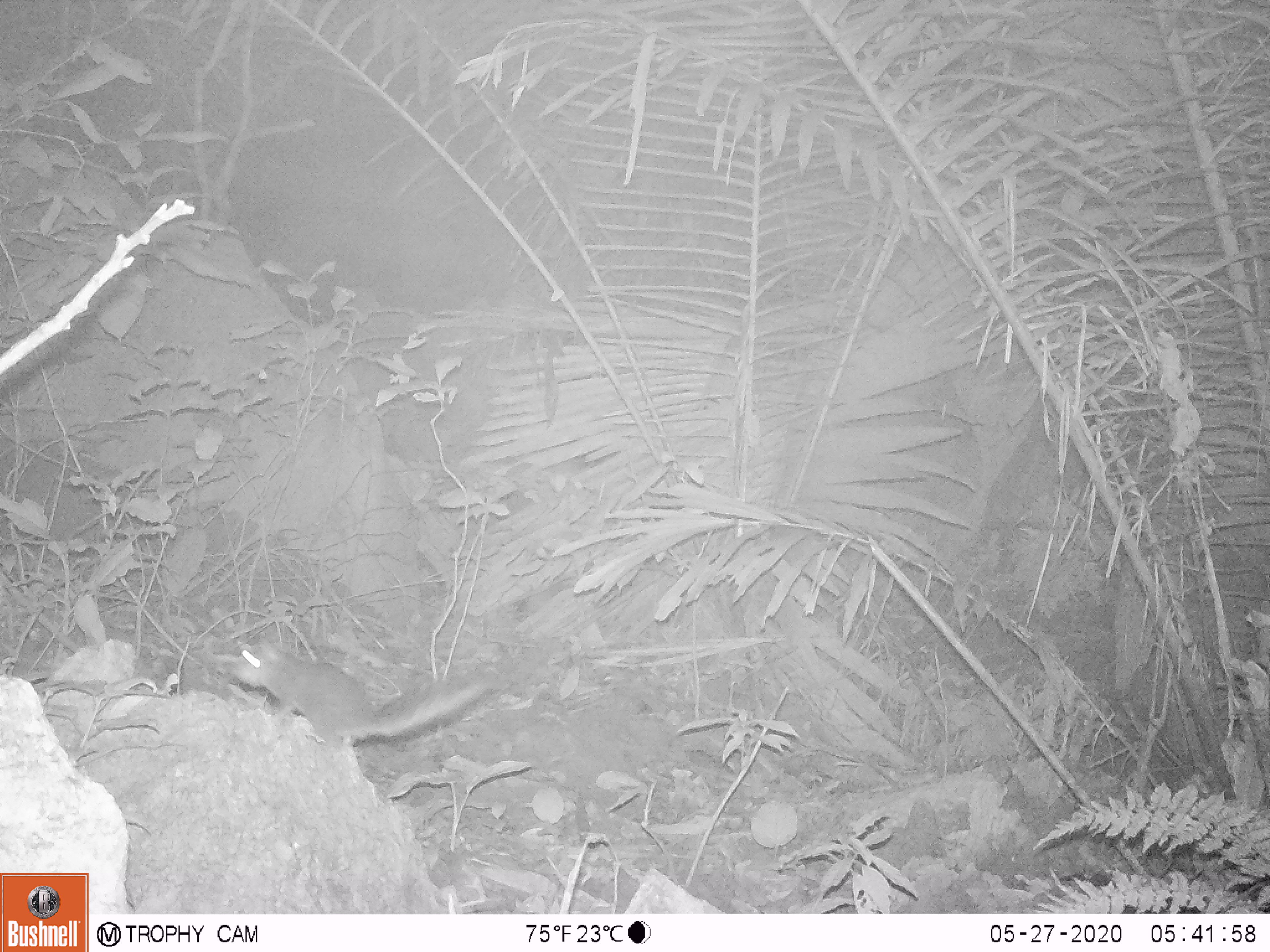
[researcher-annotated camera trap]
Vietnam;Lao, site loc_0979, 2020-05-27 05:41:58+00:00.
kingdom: Animalia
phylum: Chordata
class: Mammalia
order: Rodentia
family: Muridae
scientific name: Muridae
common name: old-world mice and rats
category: unidentified murid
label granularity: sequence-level